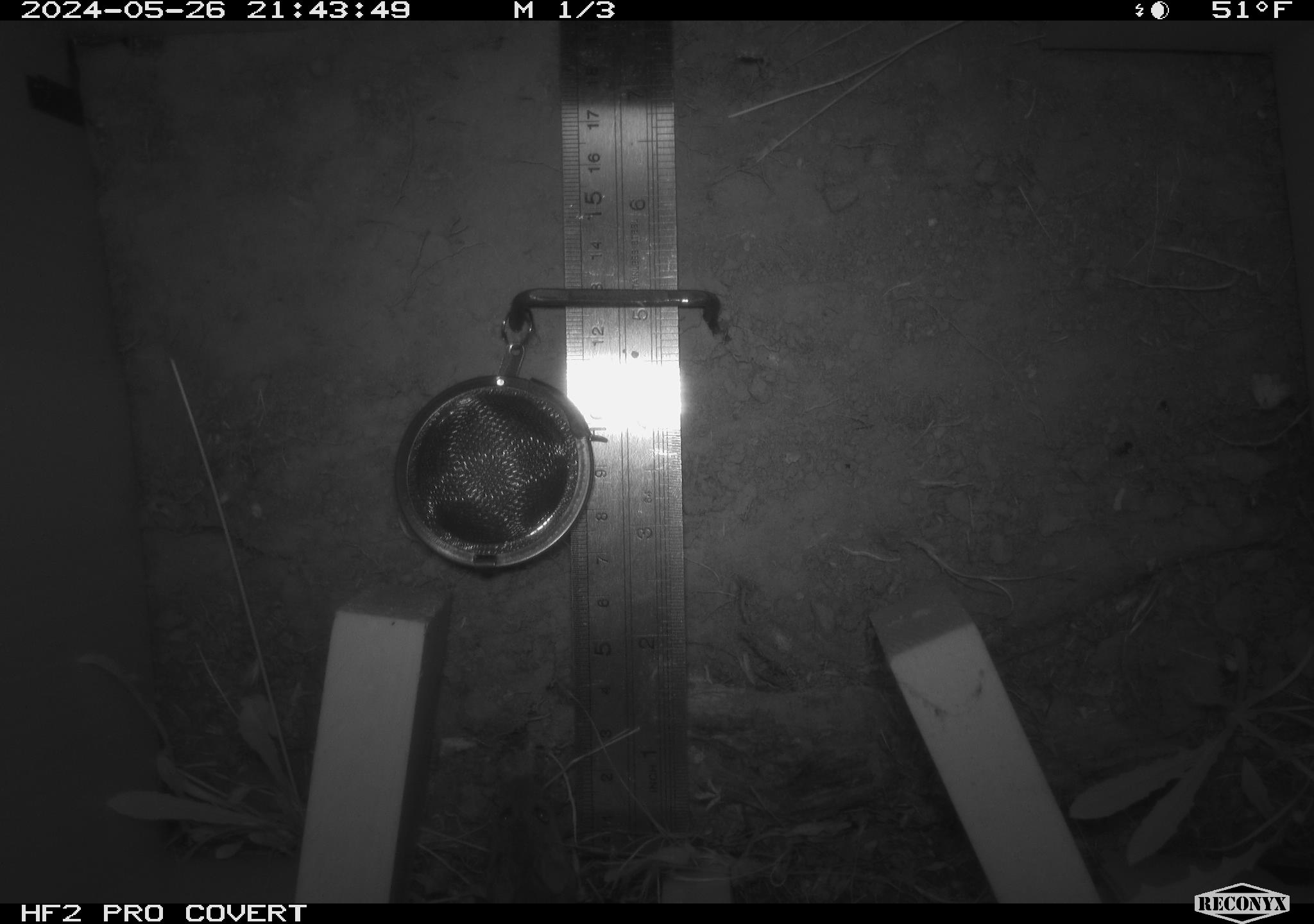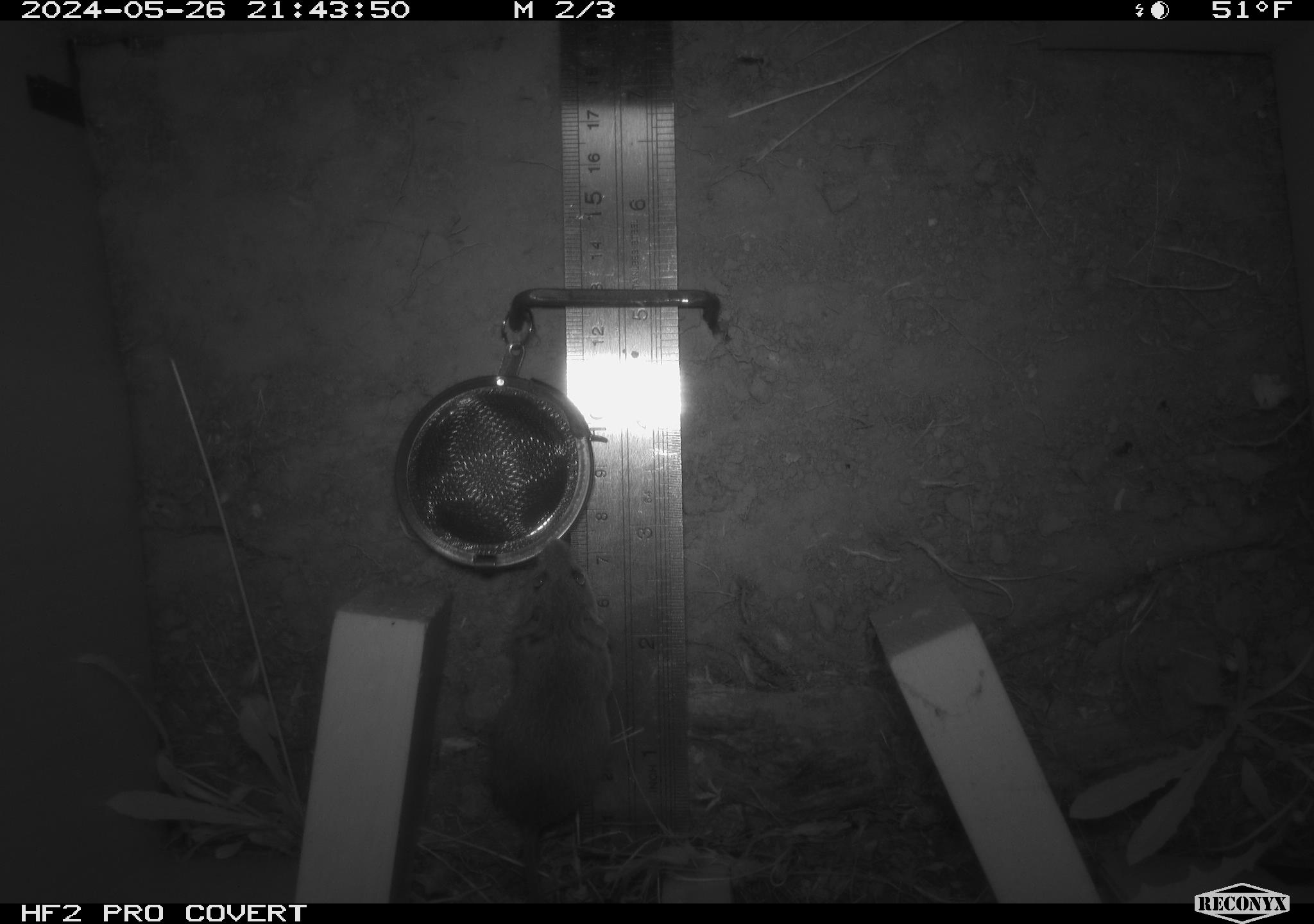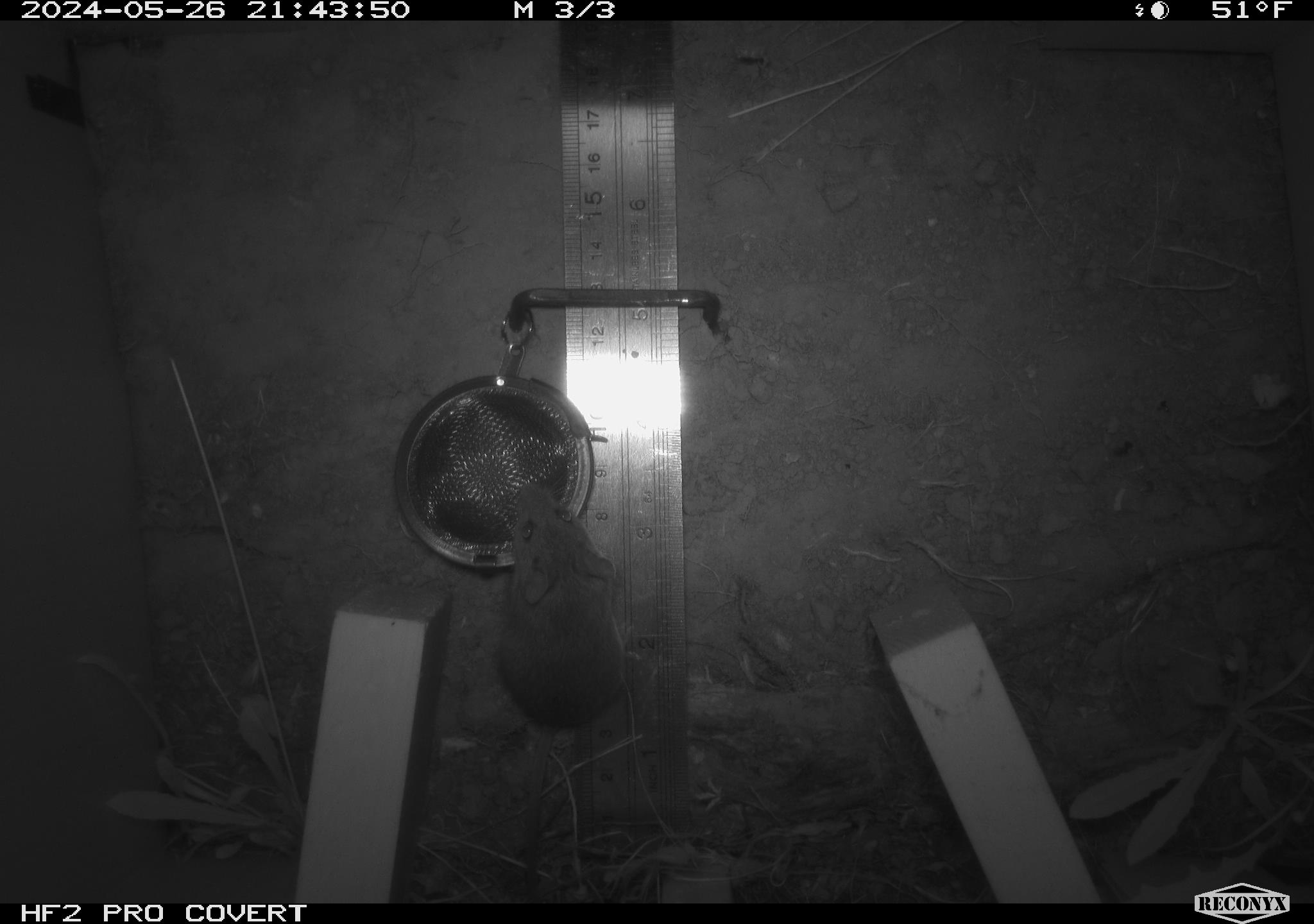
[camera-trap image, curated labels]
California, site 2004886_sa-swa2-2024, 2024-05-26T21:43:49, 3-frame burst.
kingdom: Animalia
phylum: Chordata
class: Mammalia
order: Rodentia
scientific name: Rodentia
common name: mouse species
Mouse species (Rodentia).